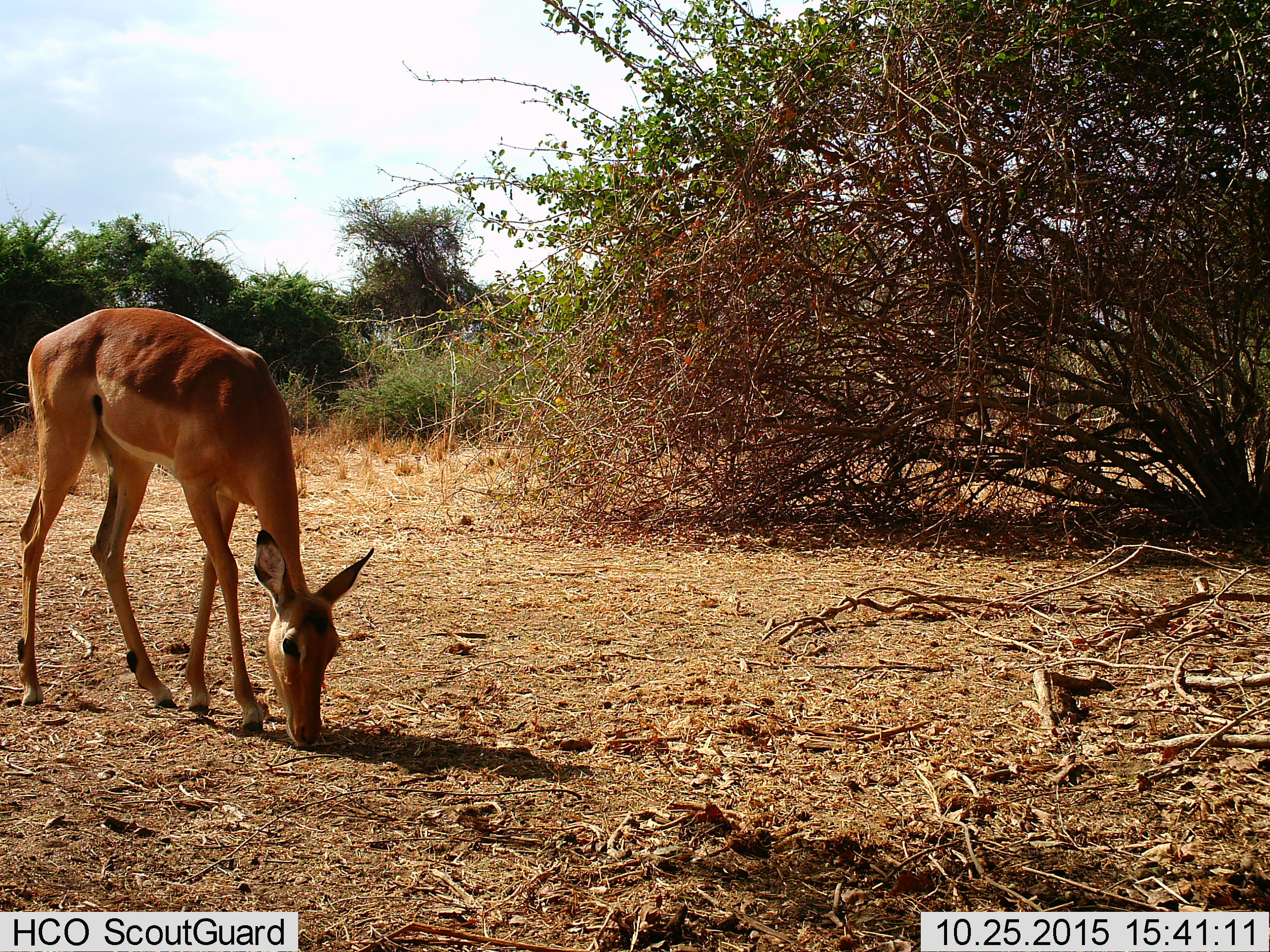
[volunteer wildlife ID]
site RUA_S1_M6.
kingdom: Animalia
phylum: Chordata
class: Mammalia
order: Artiodactyla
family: Bovidae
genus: Aepyceros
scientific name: Aepyceros melampus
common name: impala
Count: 1.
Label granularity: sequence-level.